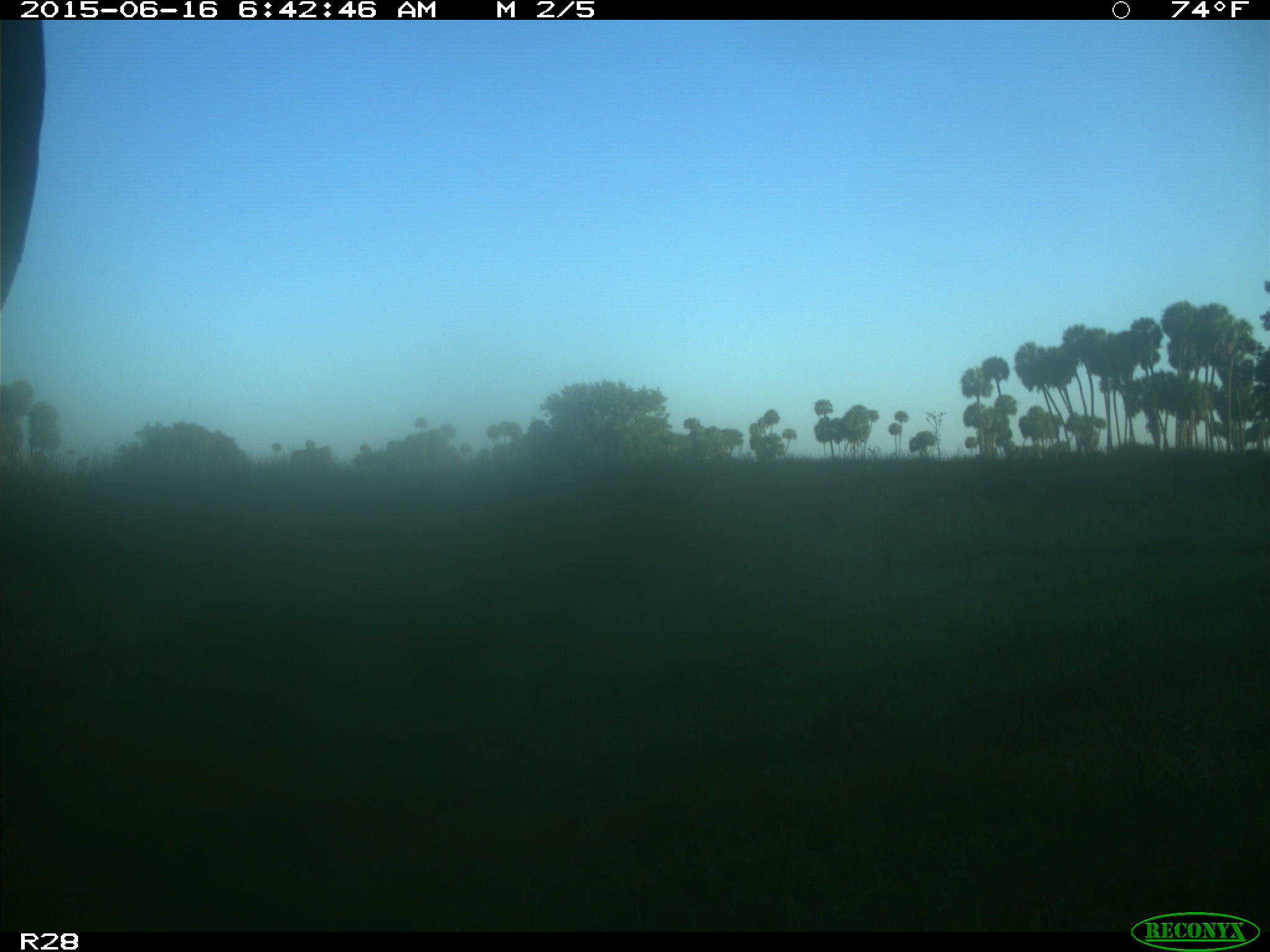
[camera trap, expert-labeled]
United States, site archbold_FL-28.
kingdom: Animalia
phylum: Chordata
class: Mammalia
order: Artiodactyla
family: Bovidae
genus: Bos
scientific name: Bos taurus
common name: domestic cow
Bos taurus (domestic cow).